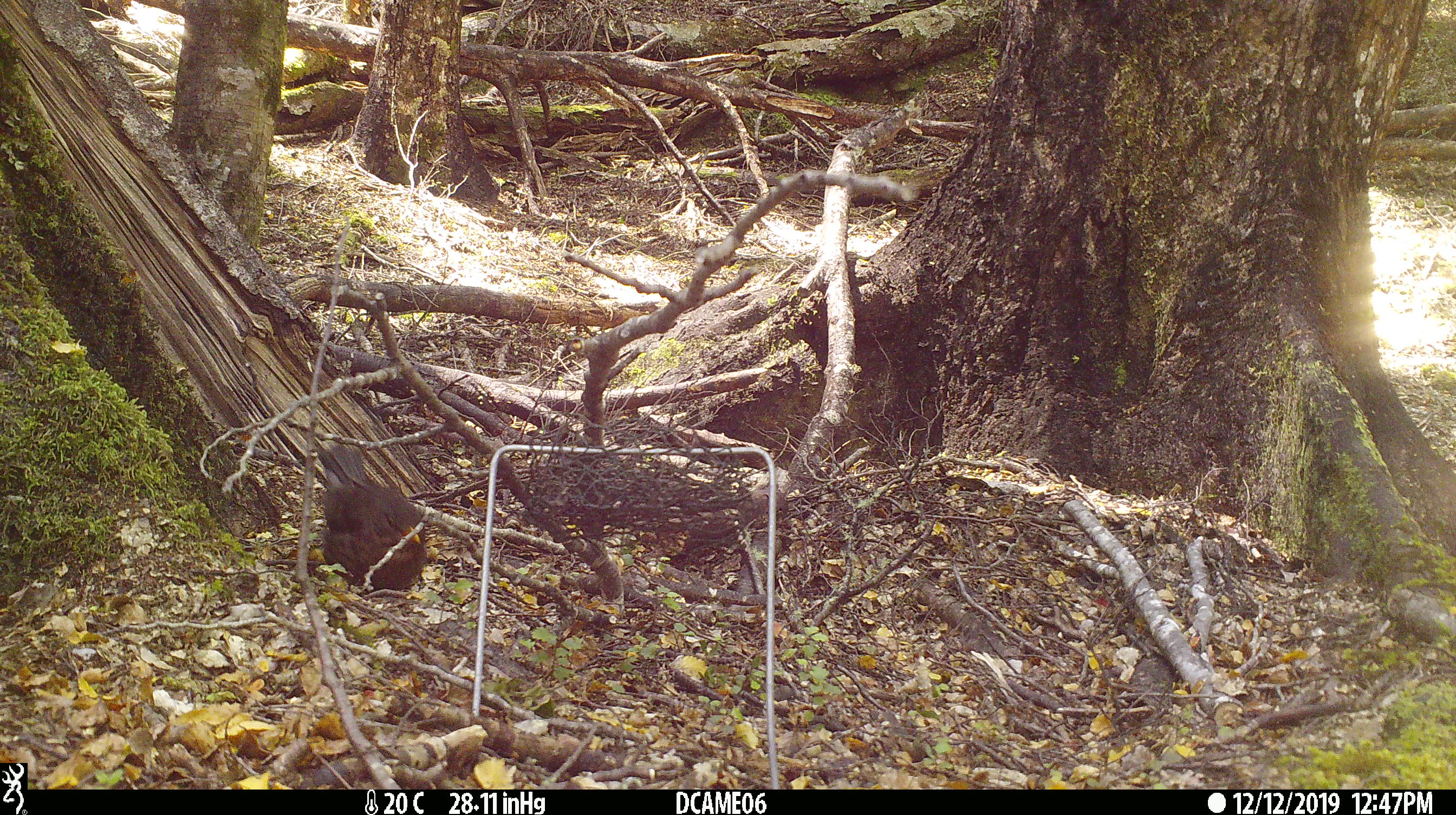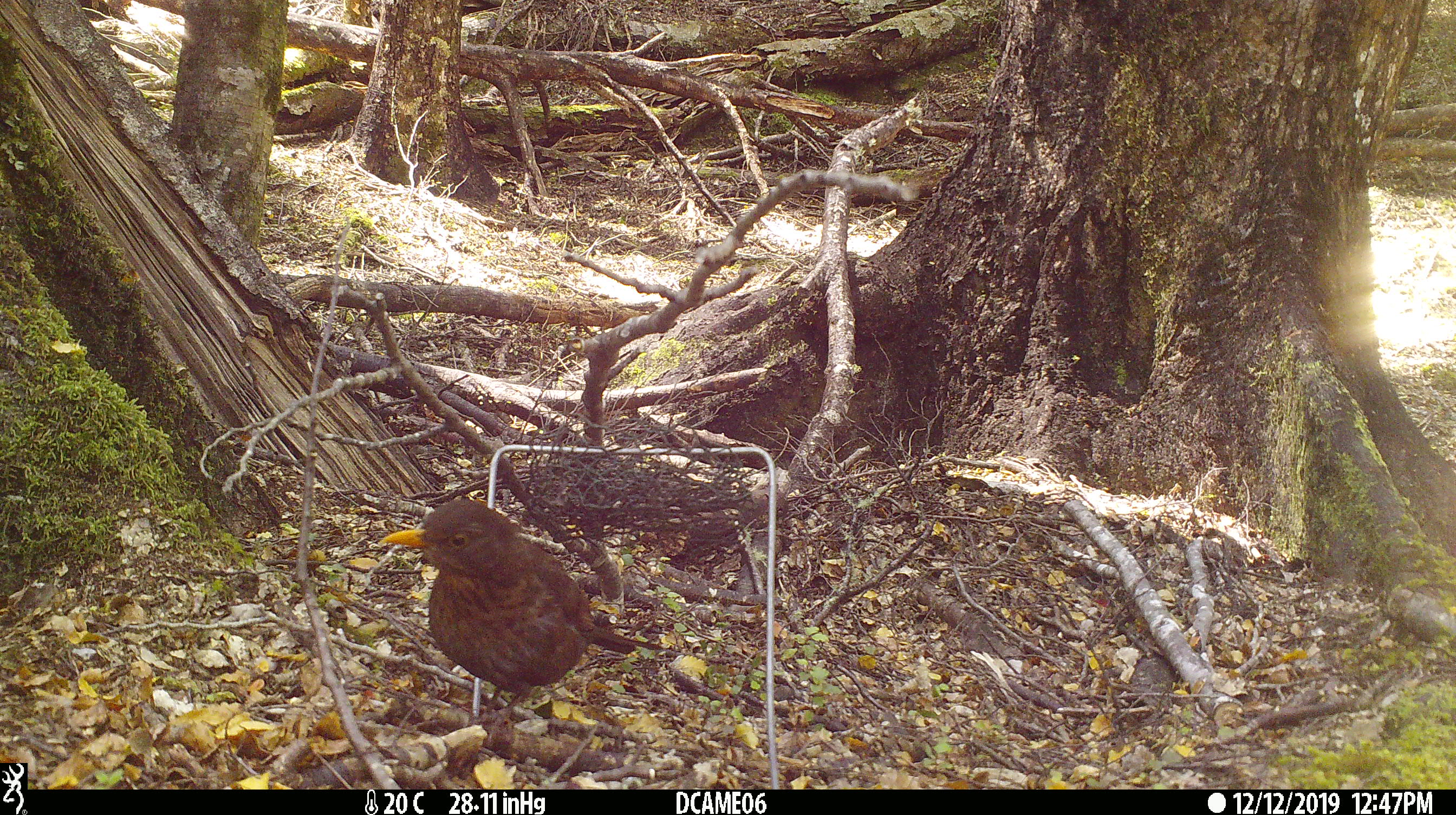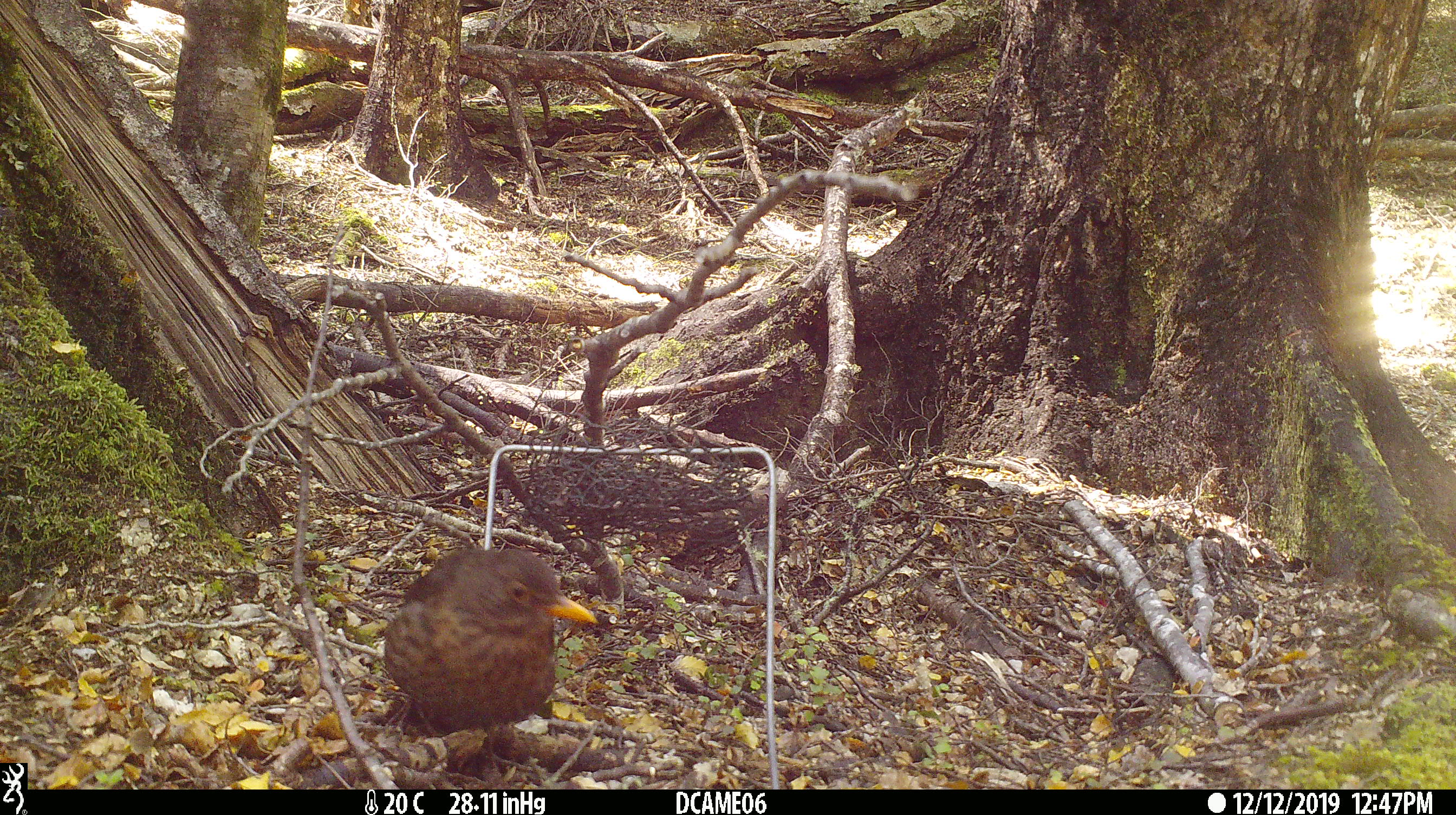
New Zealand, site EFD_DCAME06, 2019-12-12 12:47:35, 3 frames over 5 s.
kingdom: Animalia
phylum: Chordata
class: Aves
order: Passeriformes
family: Turdidae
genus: Turdus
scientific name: Turdus merula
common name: eurasian blackbird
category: blackbird